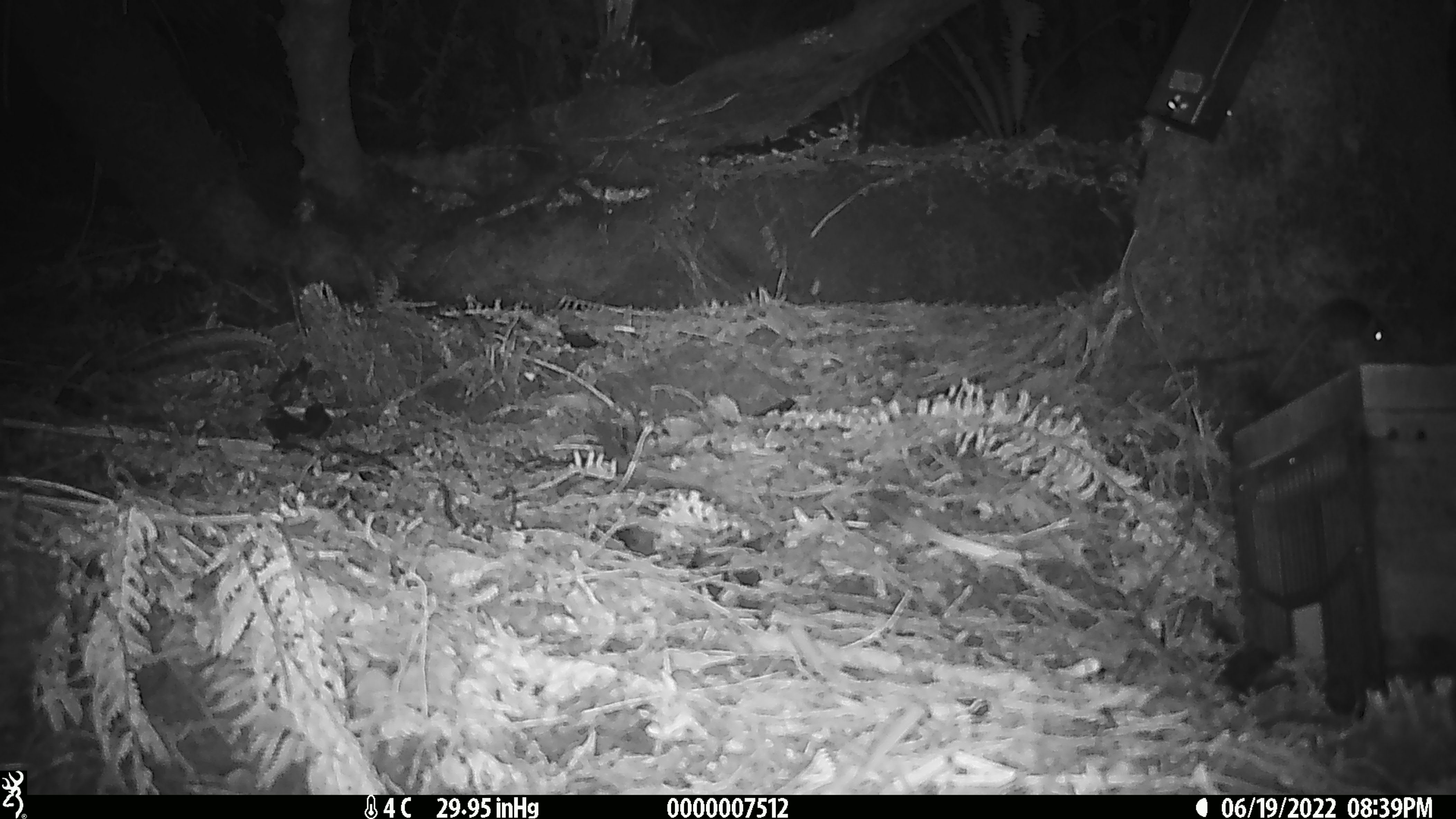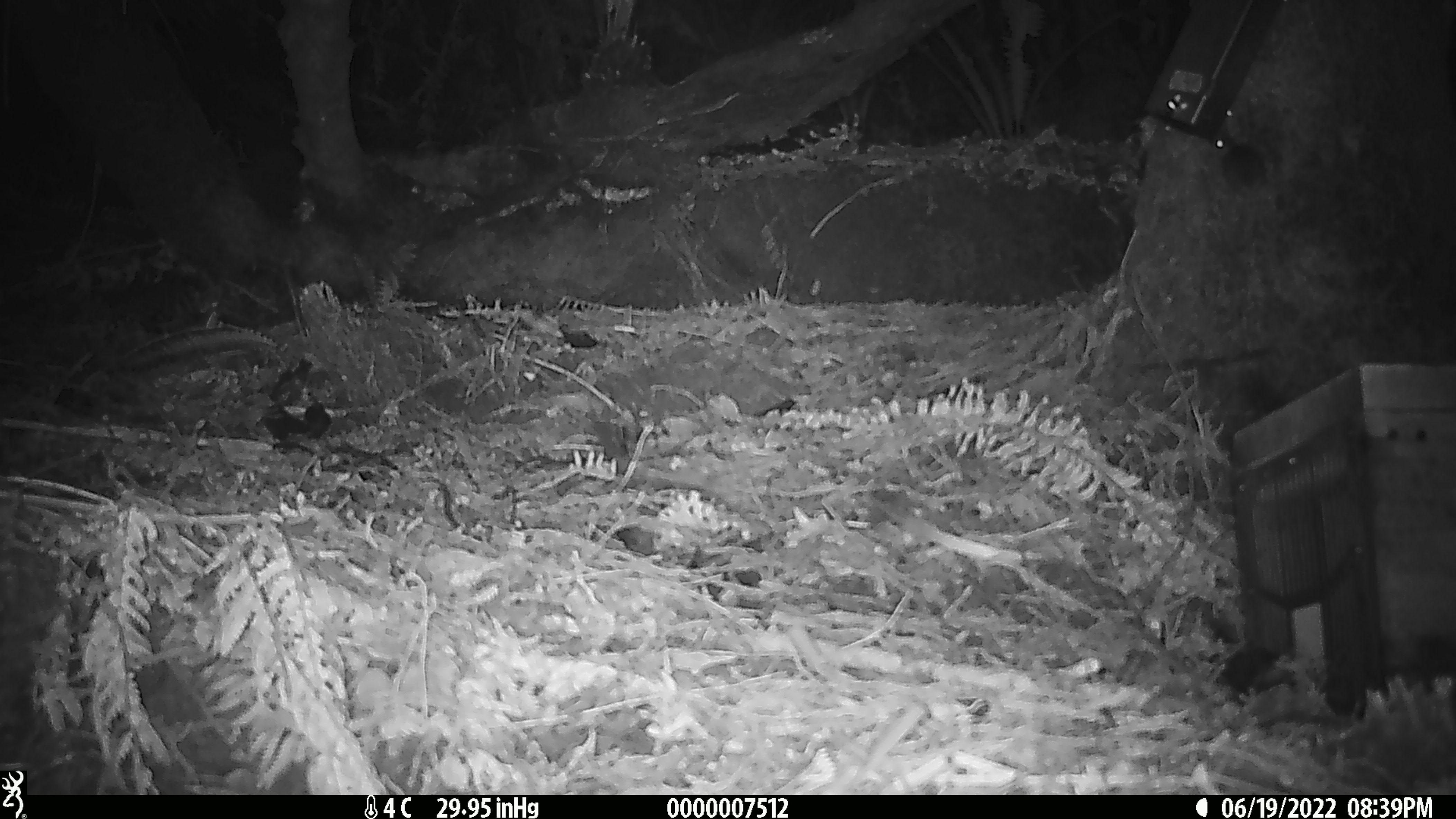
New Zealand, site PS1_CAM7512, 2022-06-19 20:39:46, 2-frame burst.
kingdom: Animalia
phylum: Chordata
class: Mammalia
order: Rodentia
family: Muridae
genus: Mus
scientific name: Mus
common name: mouse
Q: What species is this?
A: Mouse (Mus).